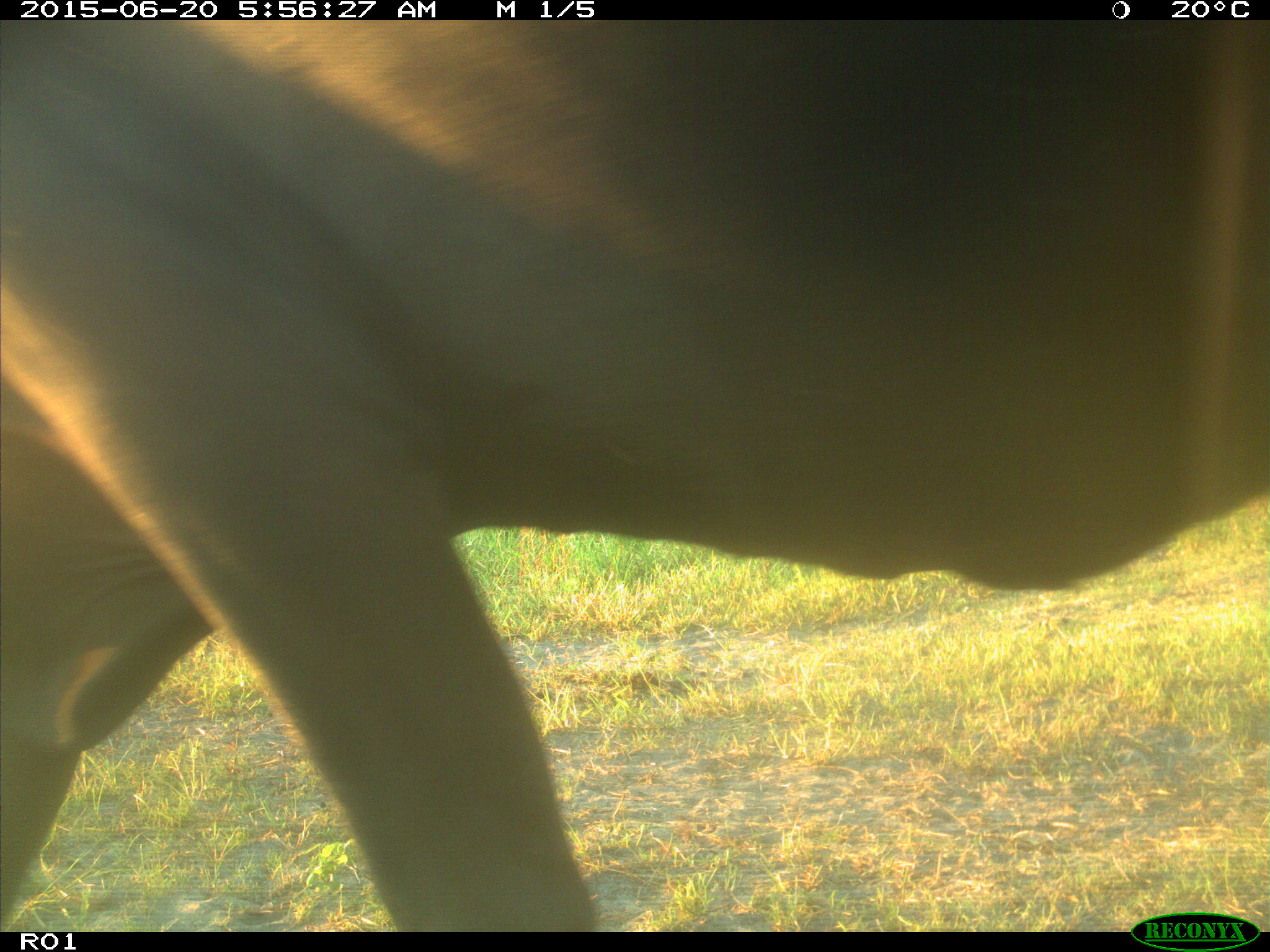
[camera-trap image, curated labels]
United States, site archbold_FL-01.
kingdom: Animalia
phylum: Chordata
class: Mammalia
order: Artiodactyla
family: Bovidae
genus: Bos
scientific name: Bos taurus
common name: domestic cow